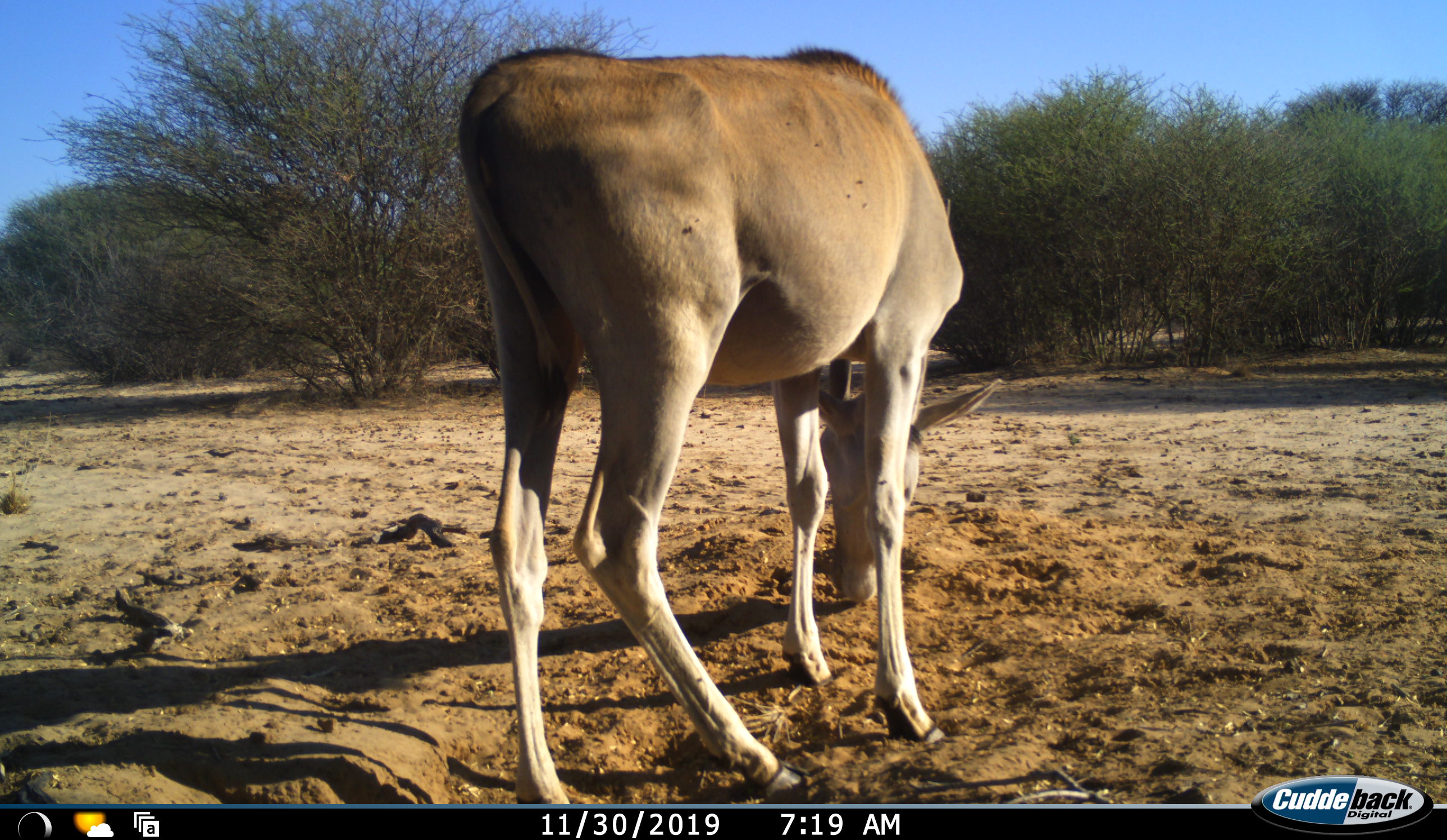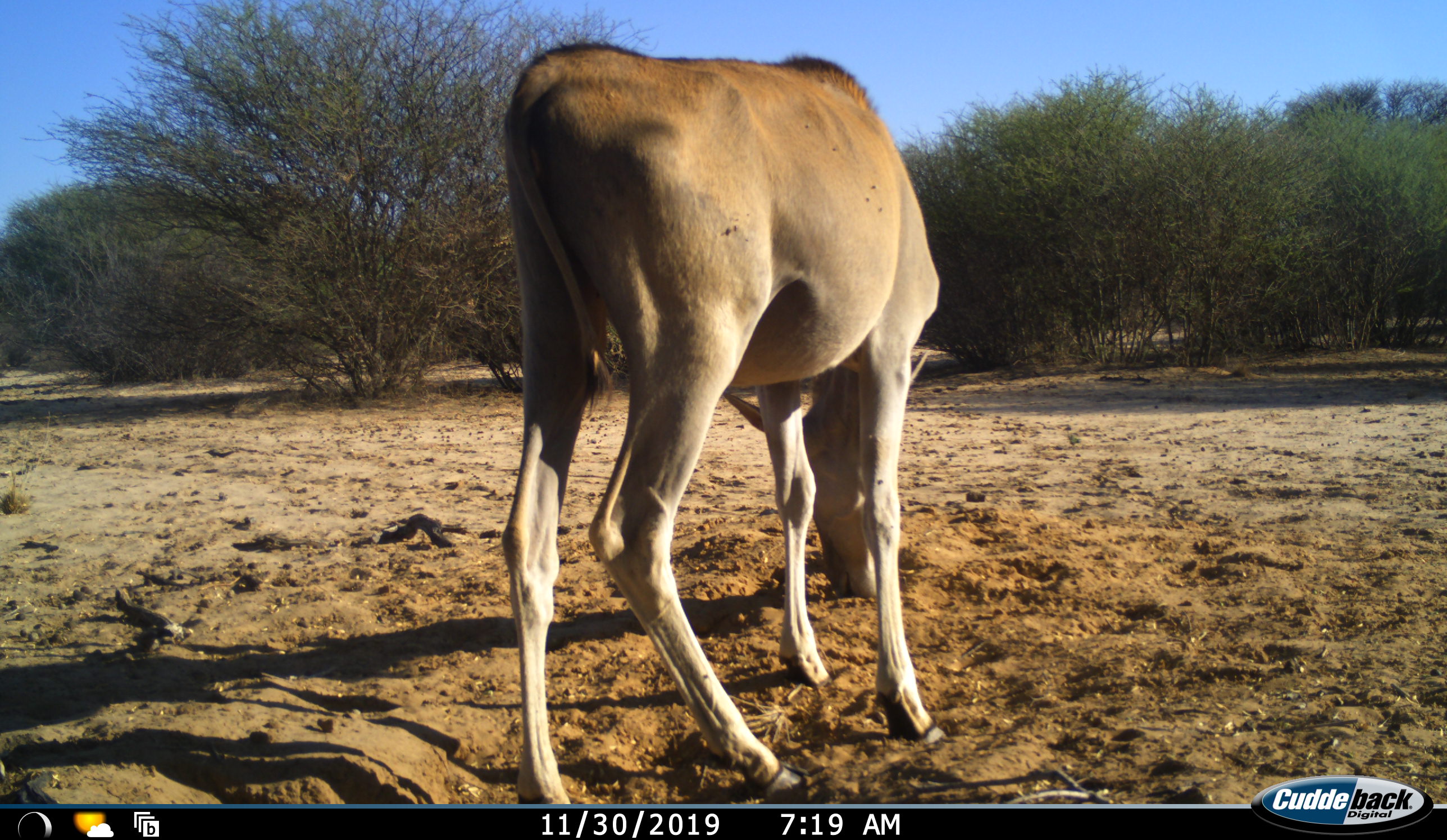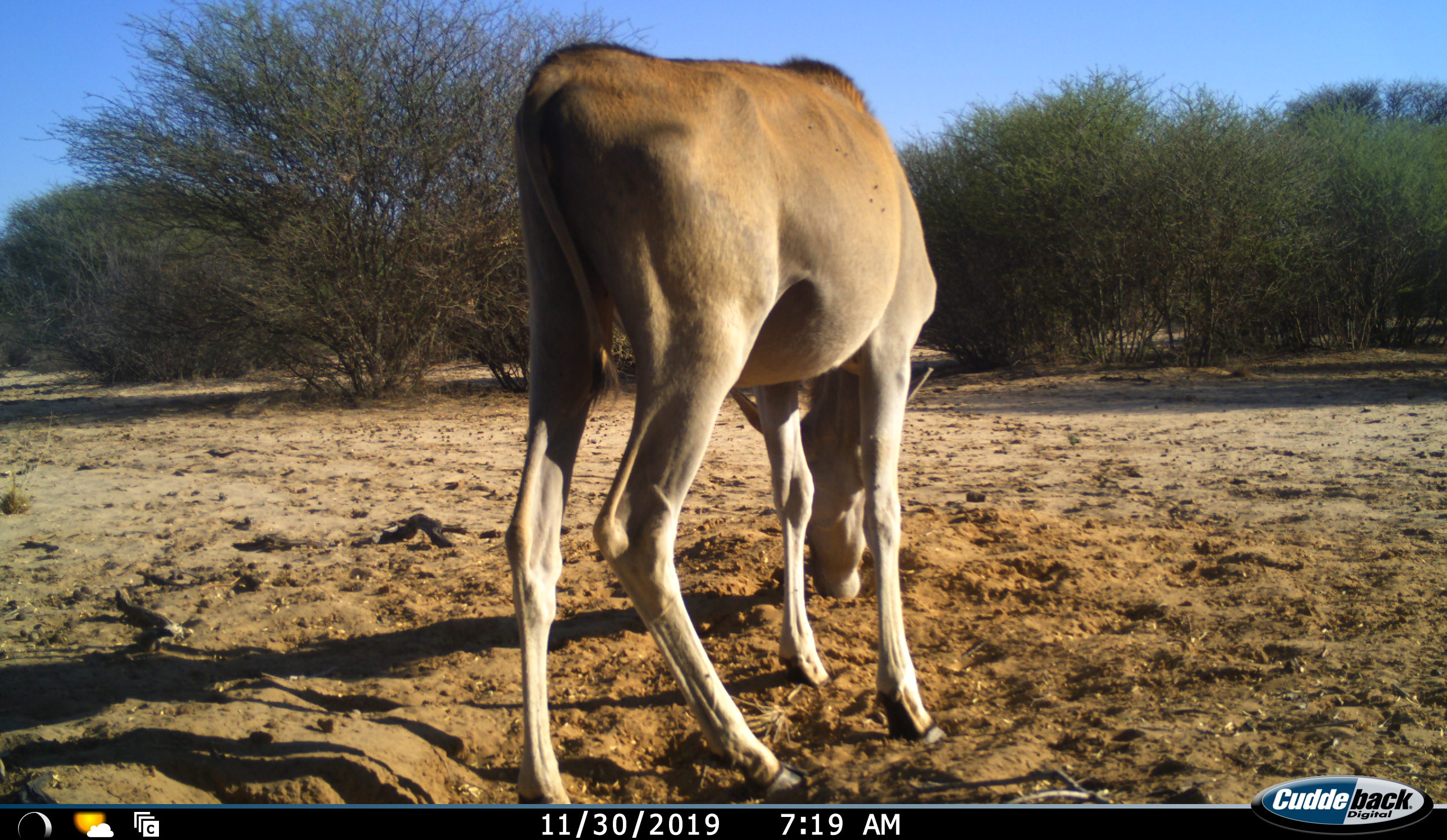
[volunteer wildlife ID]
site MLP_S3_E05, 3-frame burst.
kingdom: Animalia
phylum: Chordata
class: Mammalia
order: Artiodactyla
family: Bovidae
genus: Tragelaphus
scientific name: Tragelaphus oryx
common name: eland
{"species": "eland (Tragelaphus oryx)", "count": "1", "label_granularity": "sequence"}